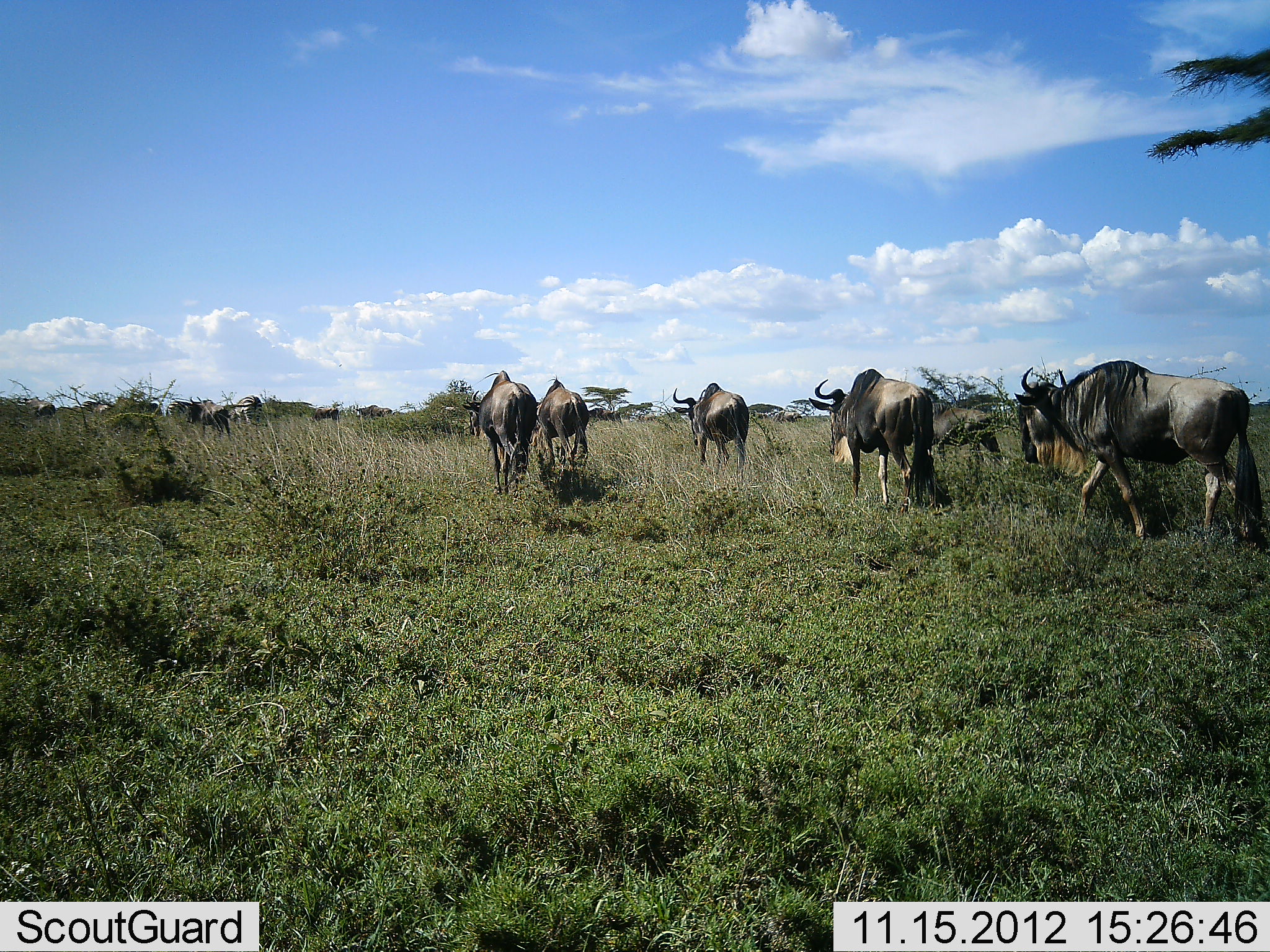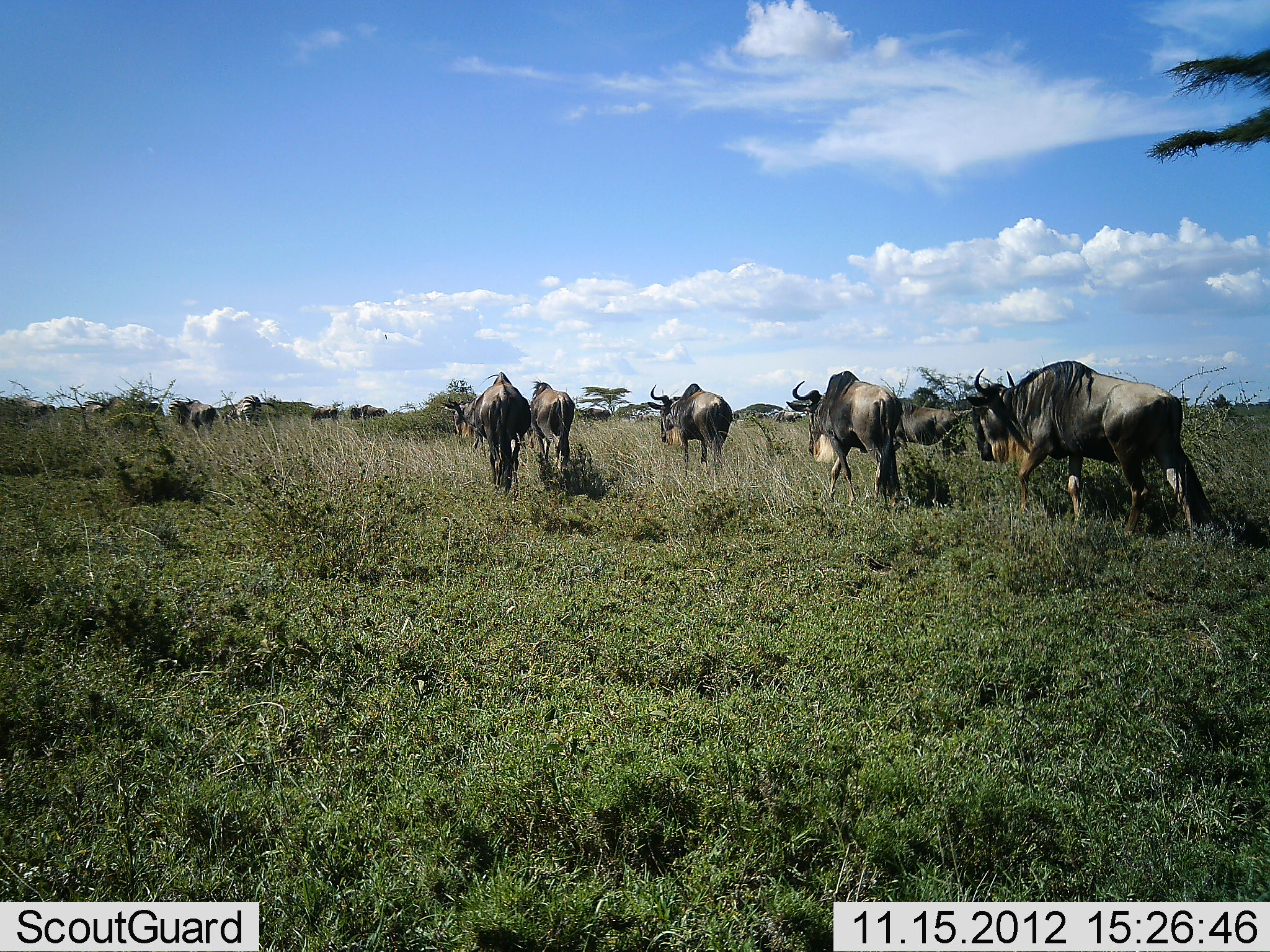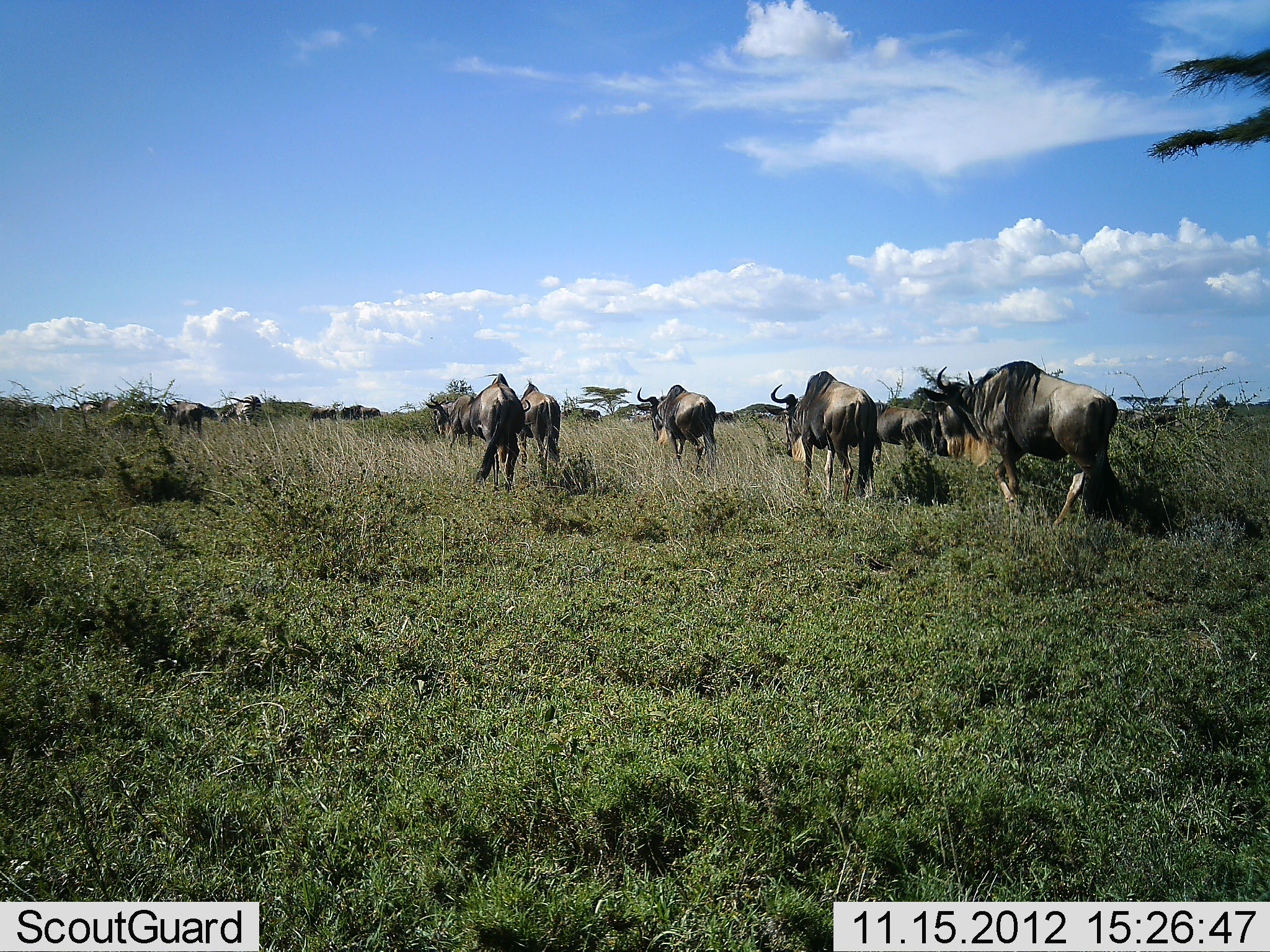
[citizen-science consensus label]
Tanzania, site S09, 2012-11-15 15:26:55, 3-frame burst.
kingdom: Animalia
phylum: Chordata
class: Mammalia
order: Artiodactyla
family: Bovidae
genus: Connochaetes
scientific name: Connochaetes taurinus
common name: blue wildebeest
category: wildebeest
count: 11-50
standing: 7%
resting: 0%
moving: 100%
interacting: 0%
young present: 0%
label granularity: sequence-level